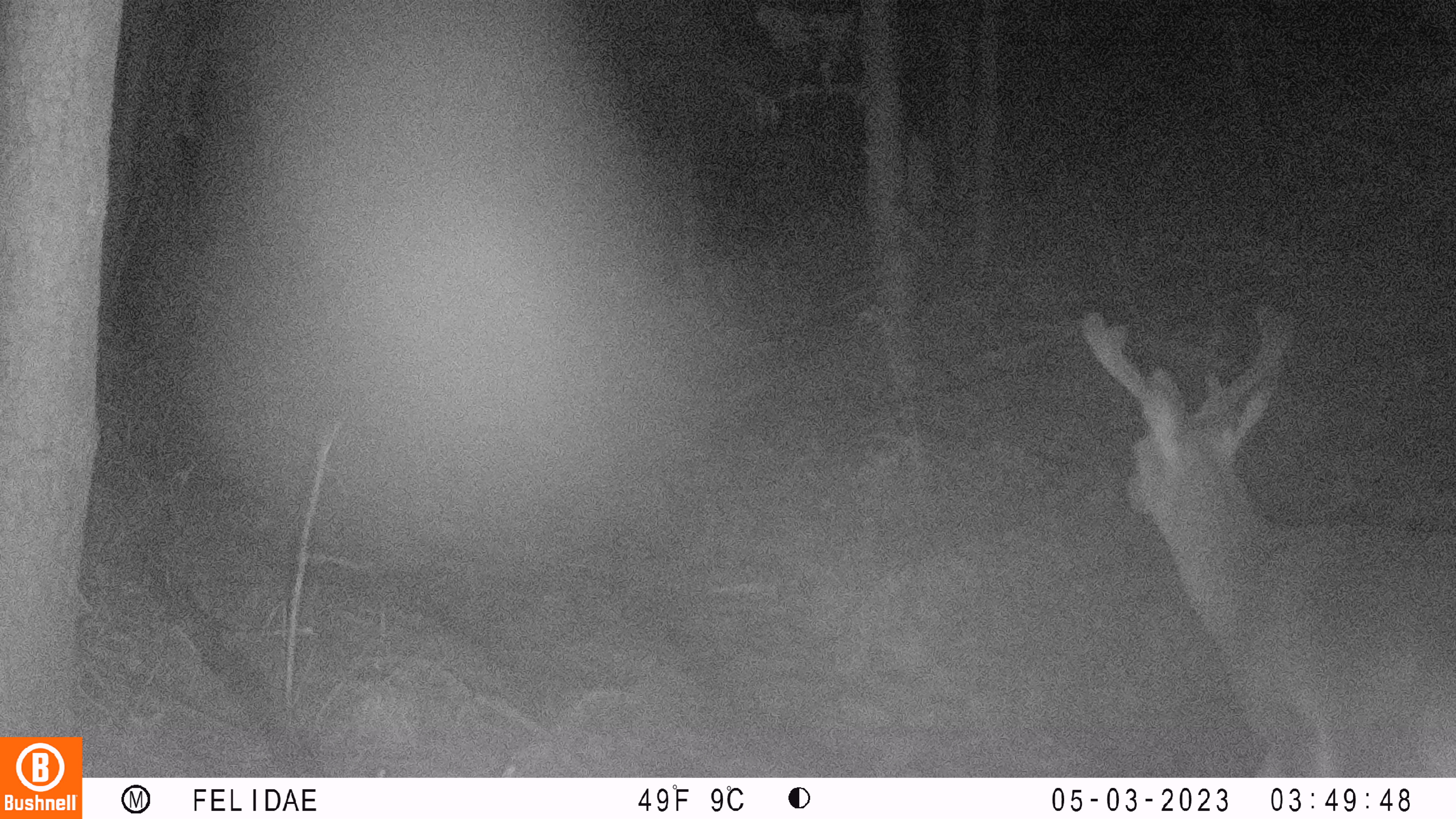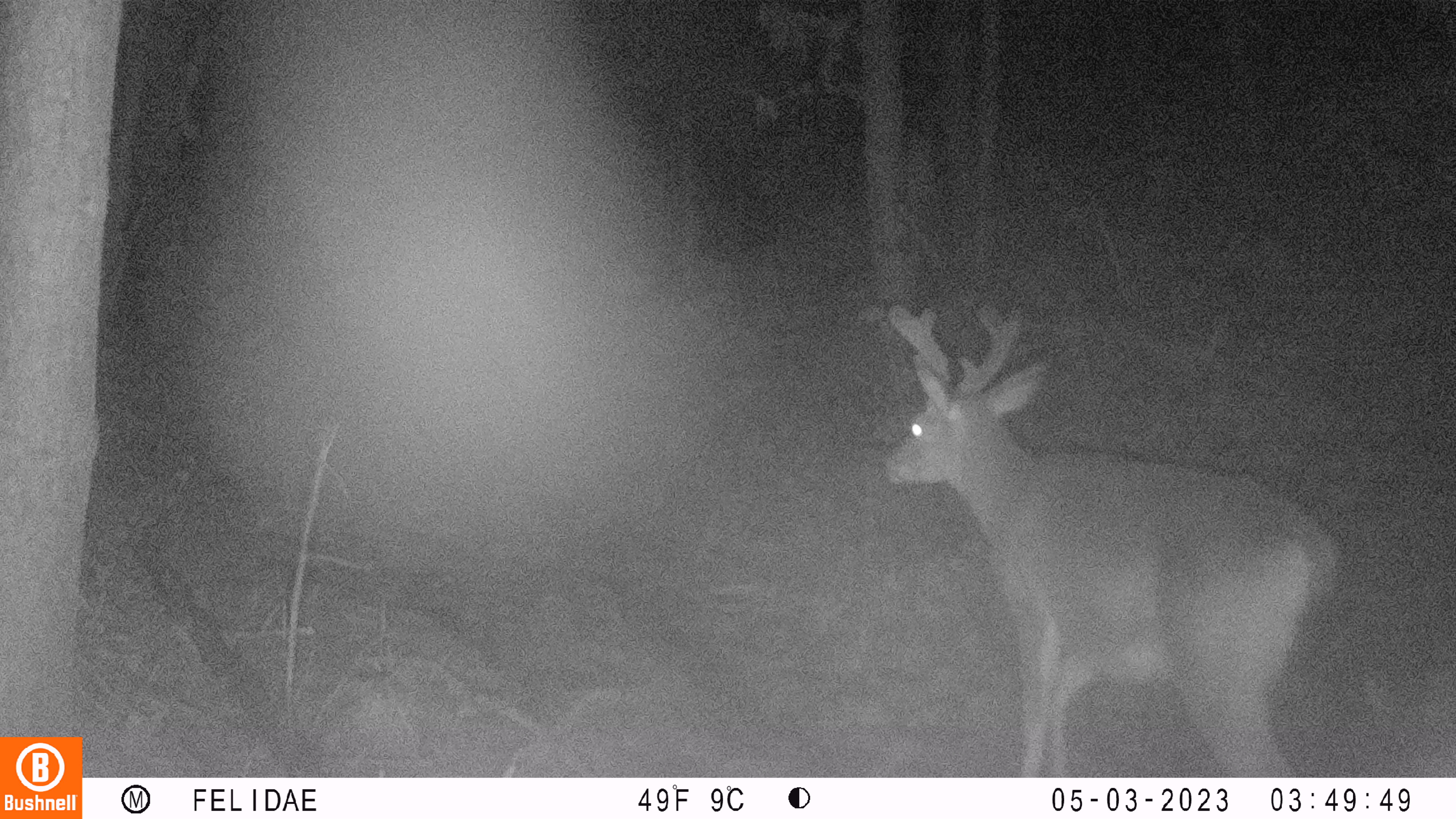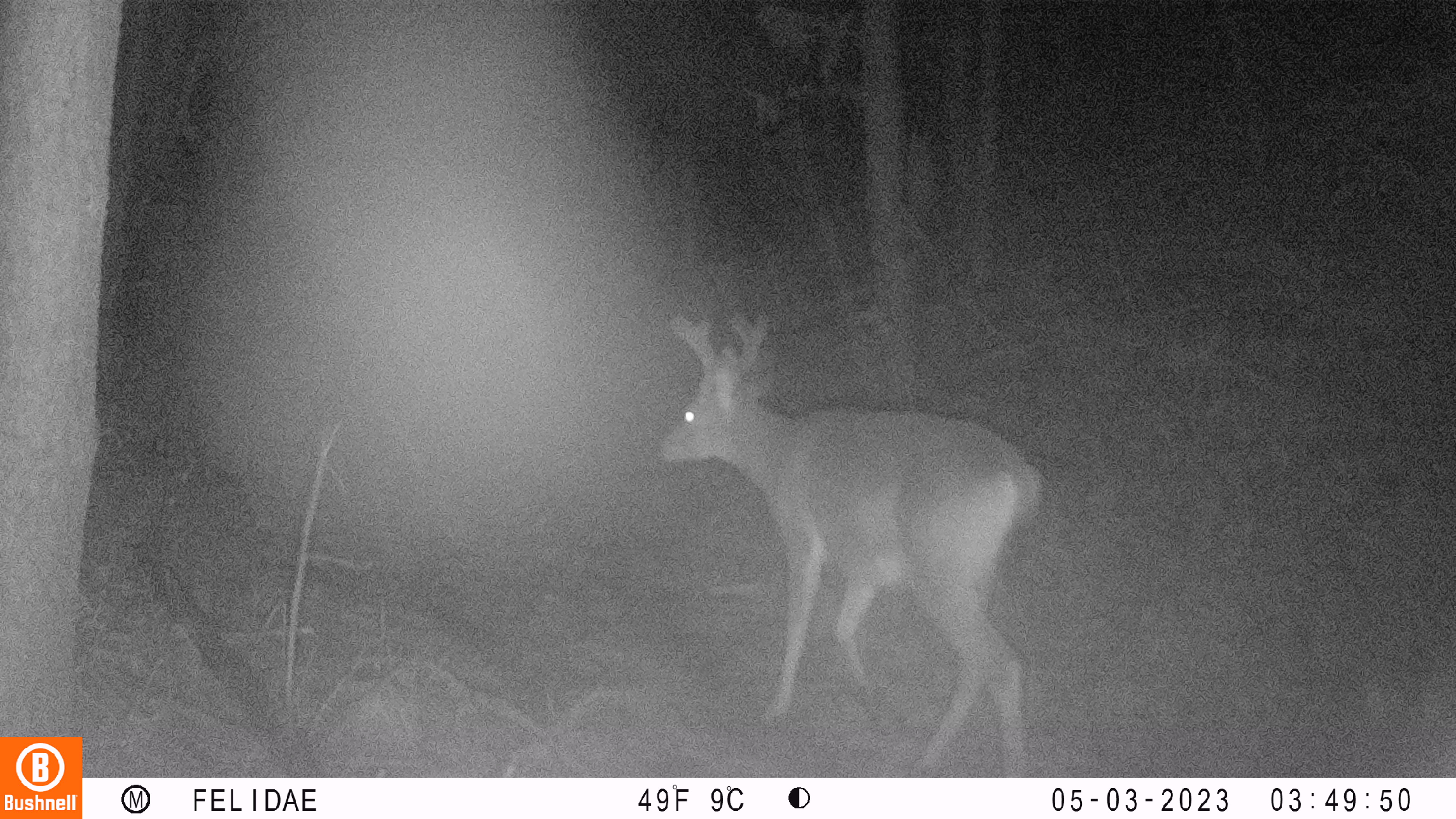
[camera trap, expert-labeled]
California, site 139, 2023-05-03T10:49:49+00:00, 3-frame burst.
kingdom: Animalia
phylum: Chordata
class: Mammalia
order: Artiodactyla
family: Cervidae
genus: Odocoileus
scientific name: Odocoileus hemionus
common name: mule deer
Mule deer (Odocoileus hemionus).